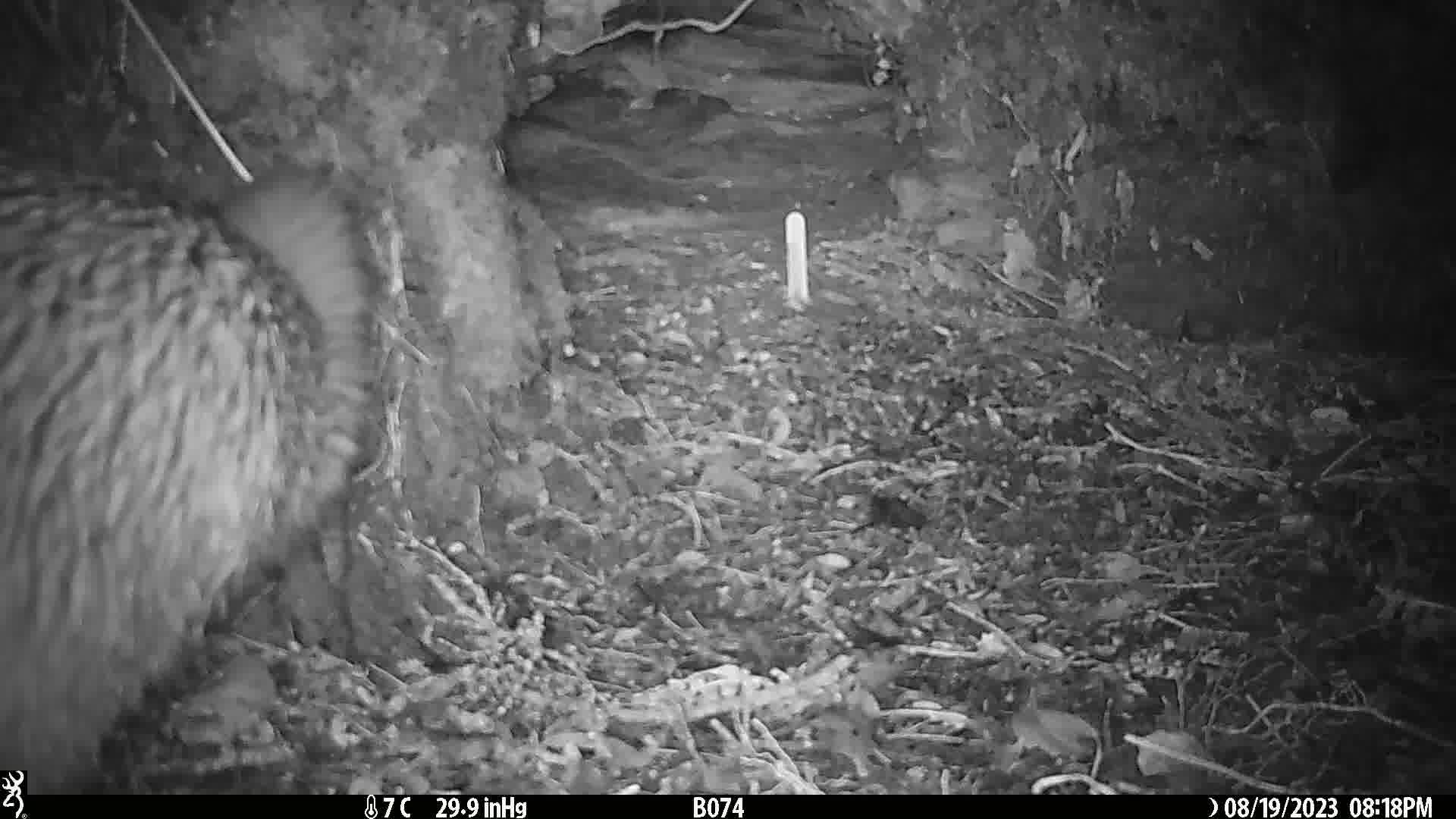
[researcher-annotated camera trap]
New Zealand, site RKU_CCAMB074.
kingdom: Animalia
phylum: Chordata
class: Aves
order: Apterygiformes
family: Apterygidae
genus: Apteryx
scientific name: Apteryx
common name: kiwi